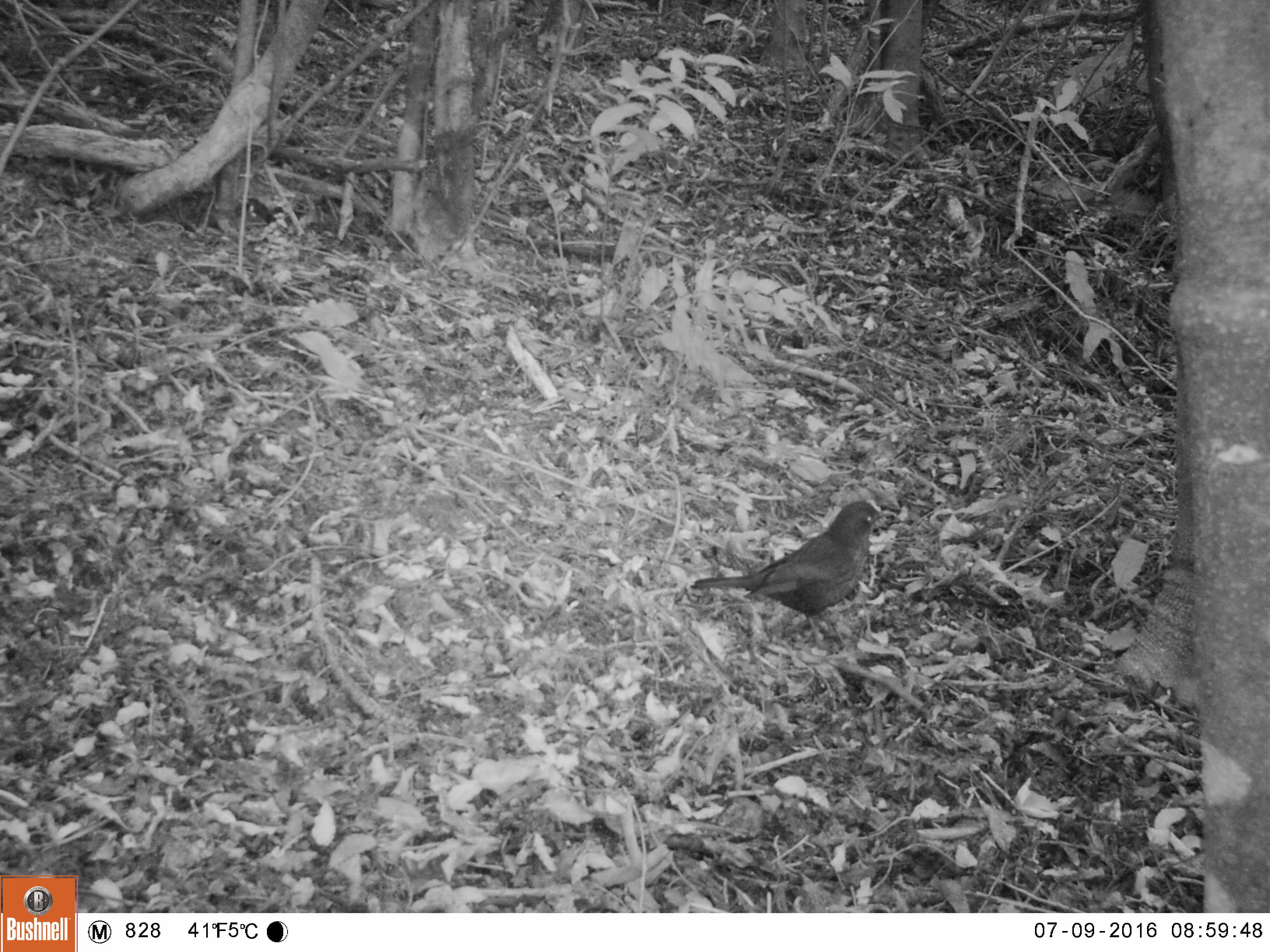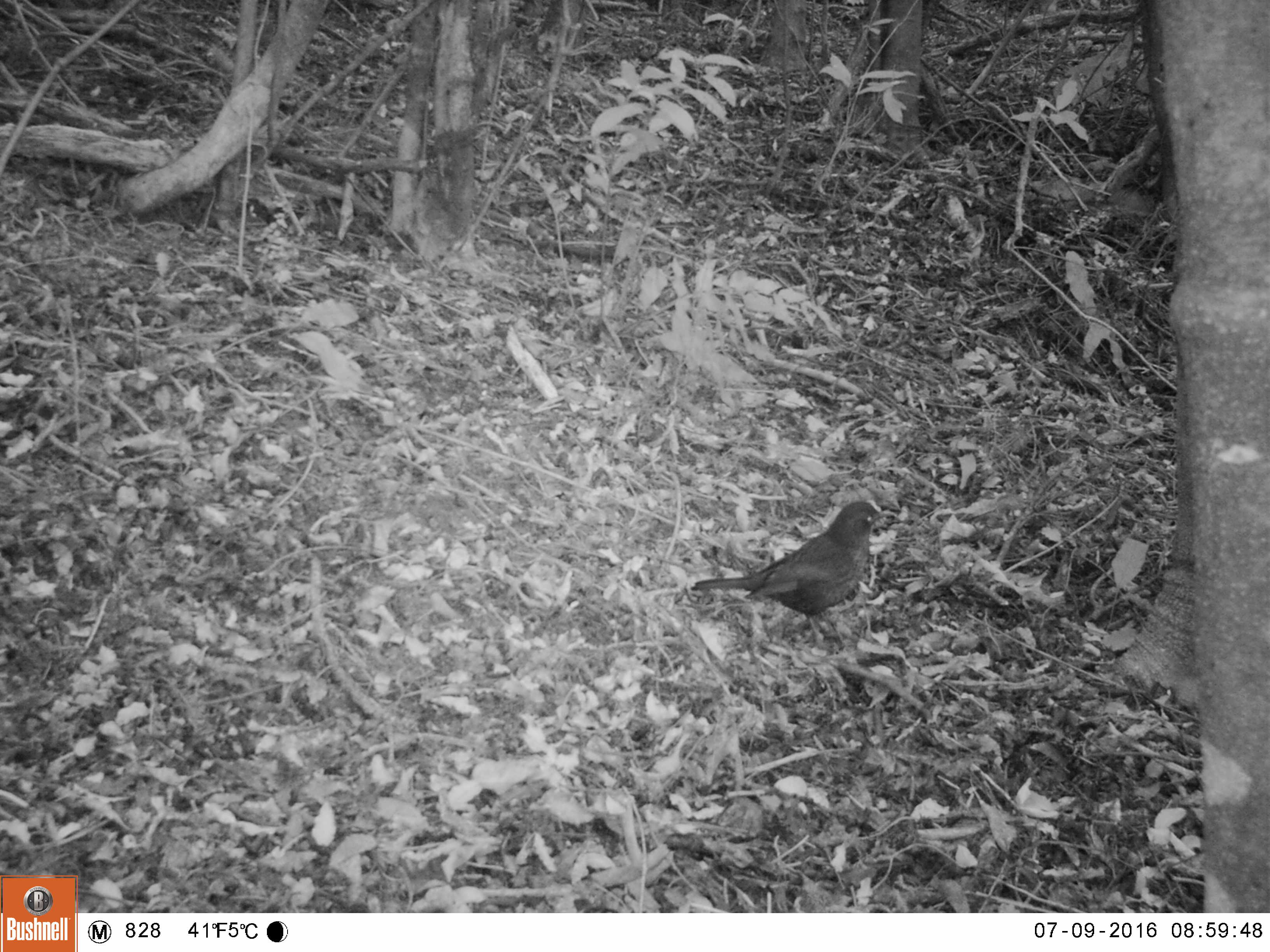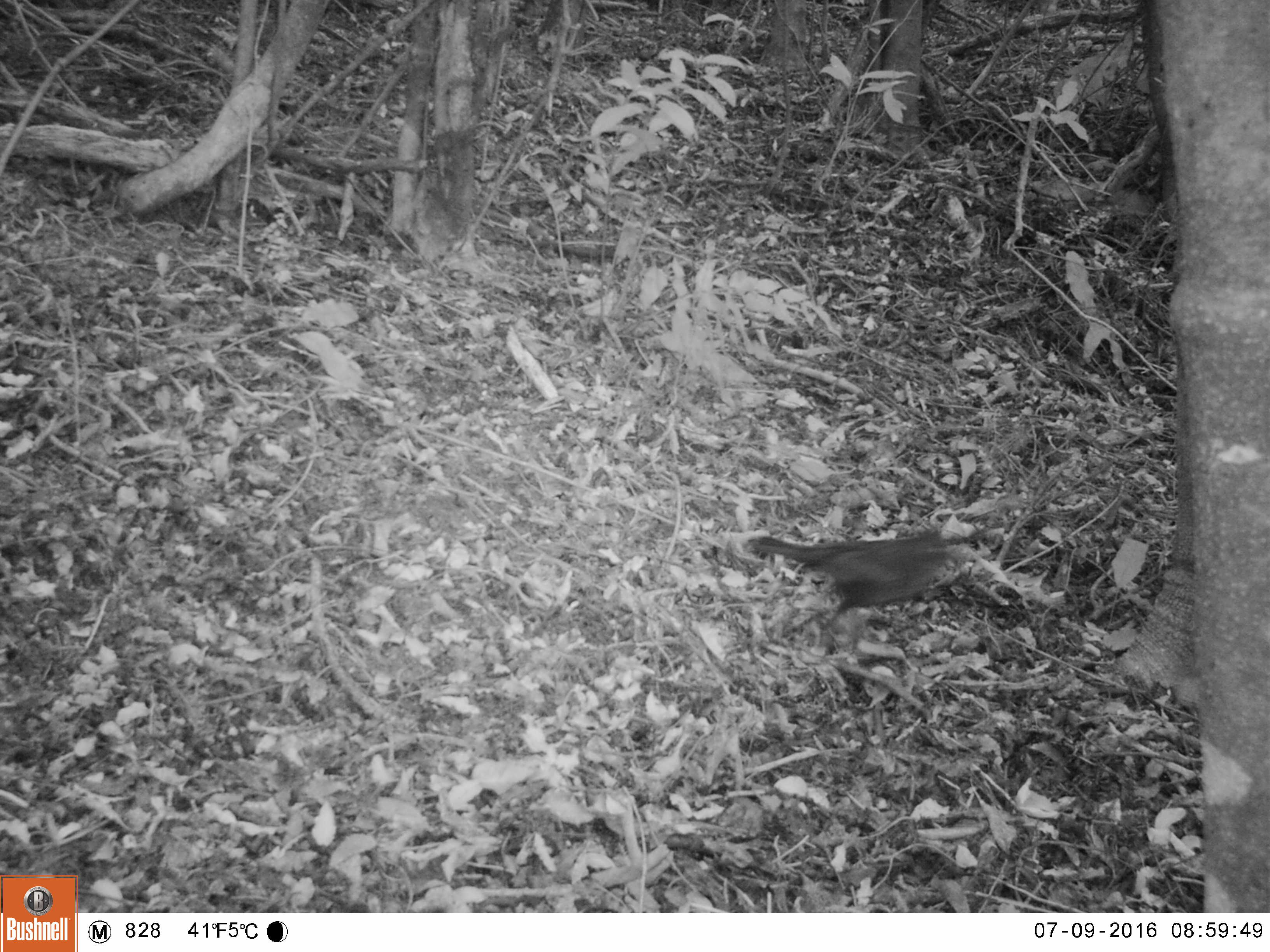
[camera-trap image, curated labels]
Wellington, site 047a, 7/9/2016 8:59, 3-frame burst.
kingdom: Animalia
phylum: Chordata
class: Aves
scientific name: Aves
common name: bird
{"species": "bird (Aves)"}